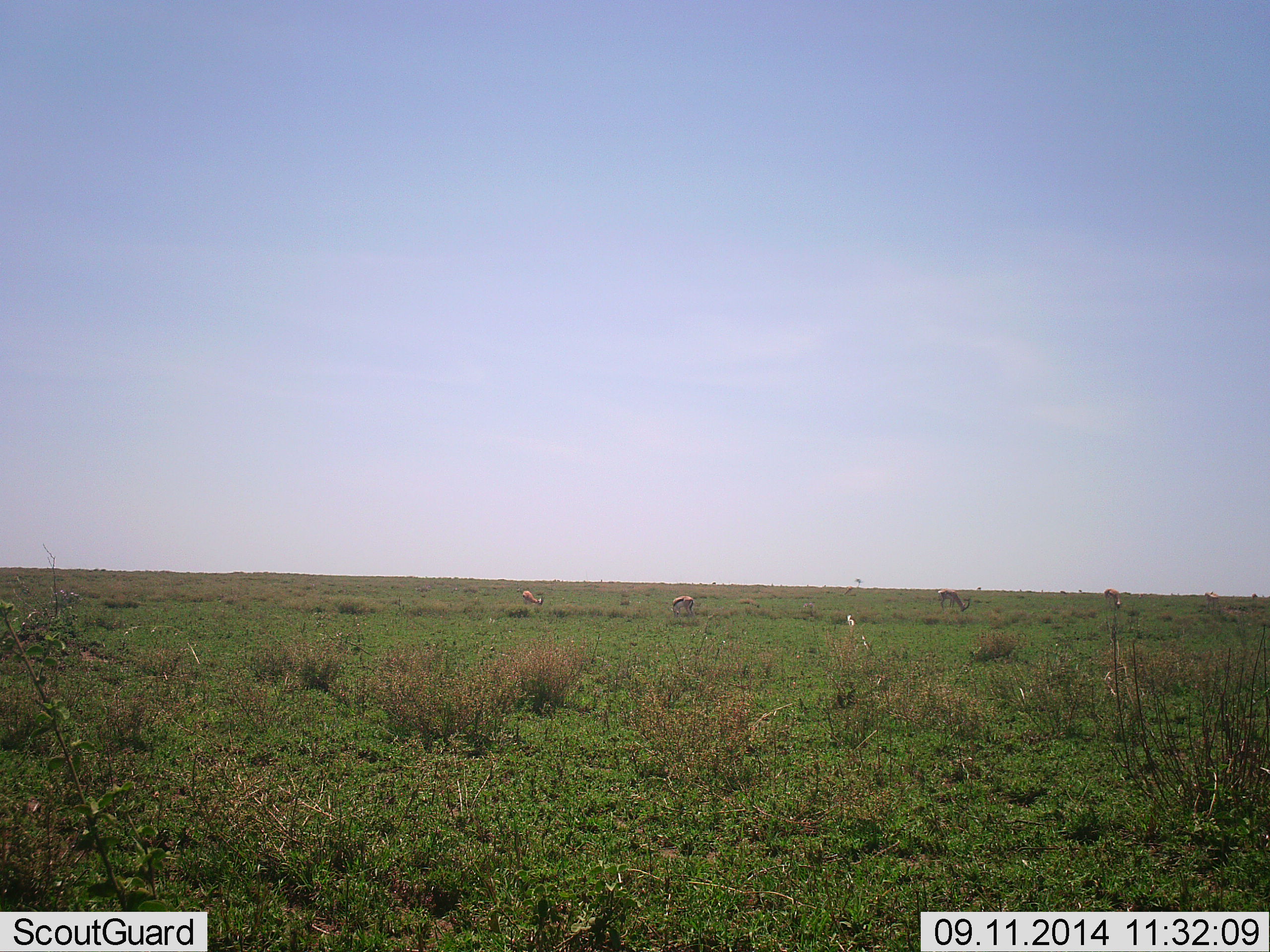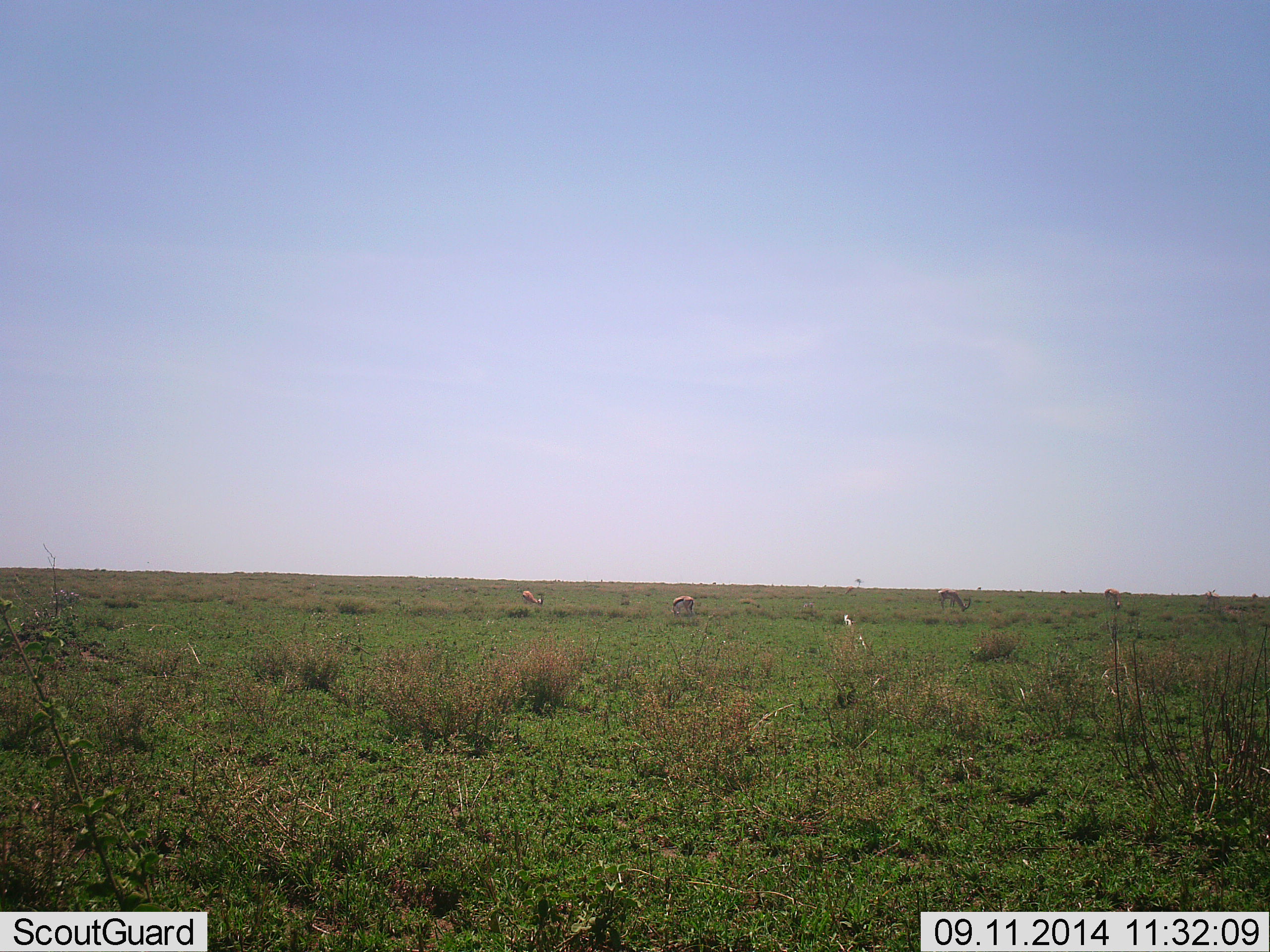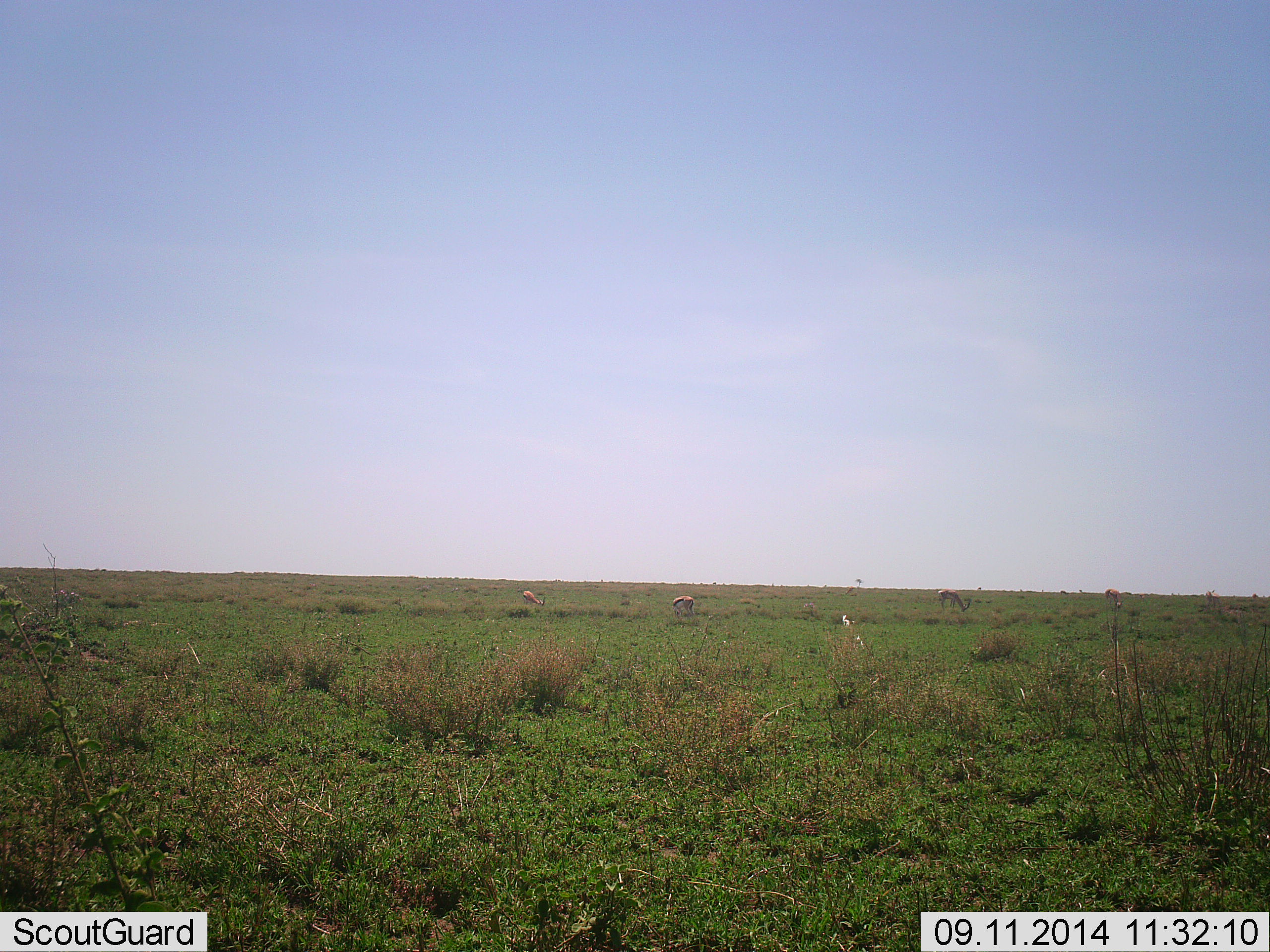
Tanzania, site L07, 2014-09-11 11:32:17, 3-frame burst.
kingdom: Animalia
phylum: Chordata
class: Mammalia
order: Artiodactyla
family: Bovidae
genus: Eudorcas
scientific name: Eudorcas thomsonii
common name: thomson's gazelle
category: gazellethomsons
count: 4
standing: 40%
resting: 0%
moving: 0%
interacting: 0%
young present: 0%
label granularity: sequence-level